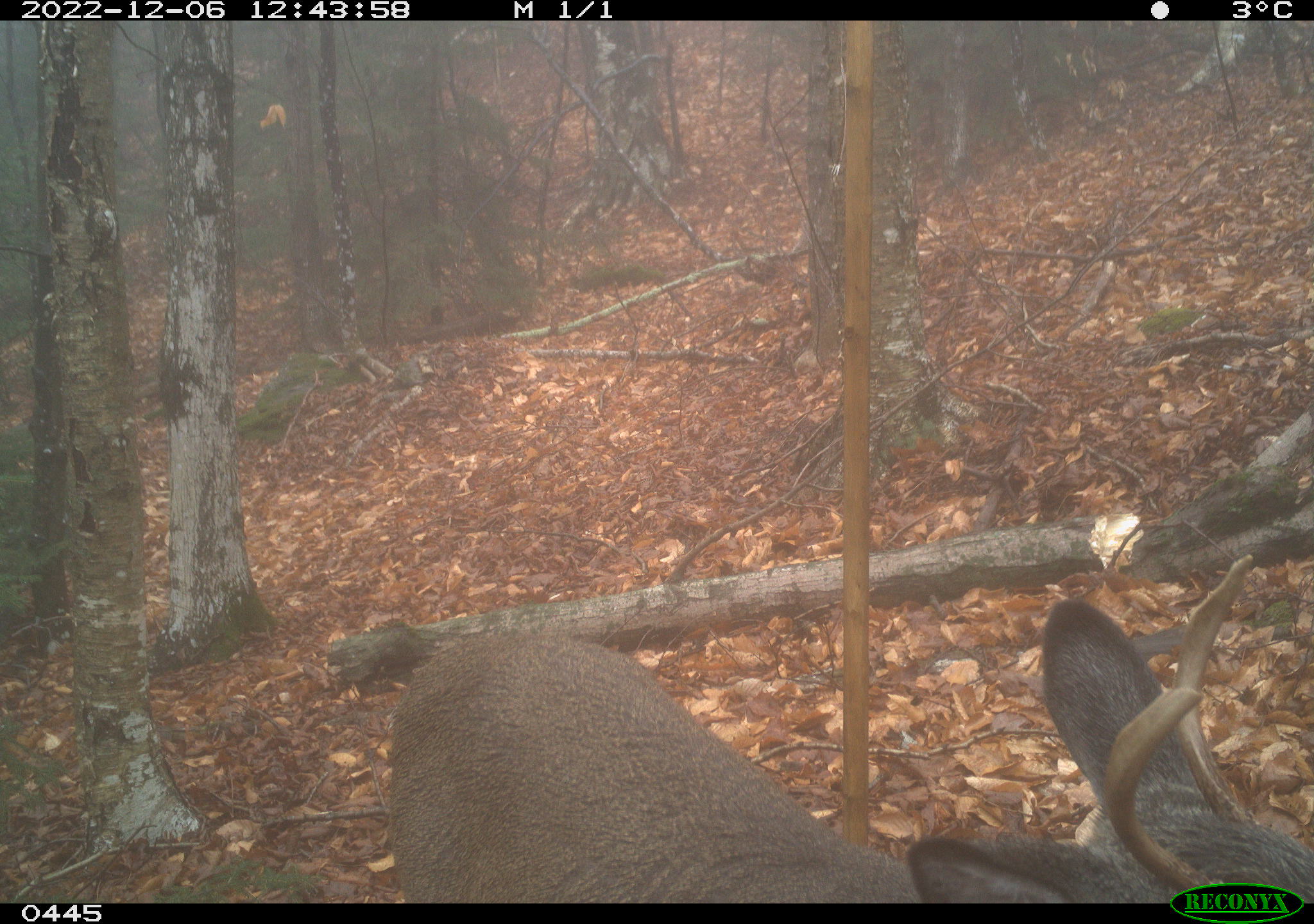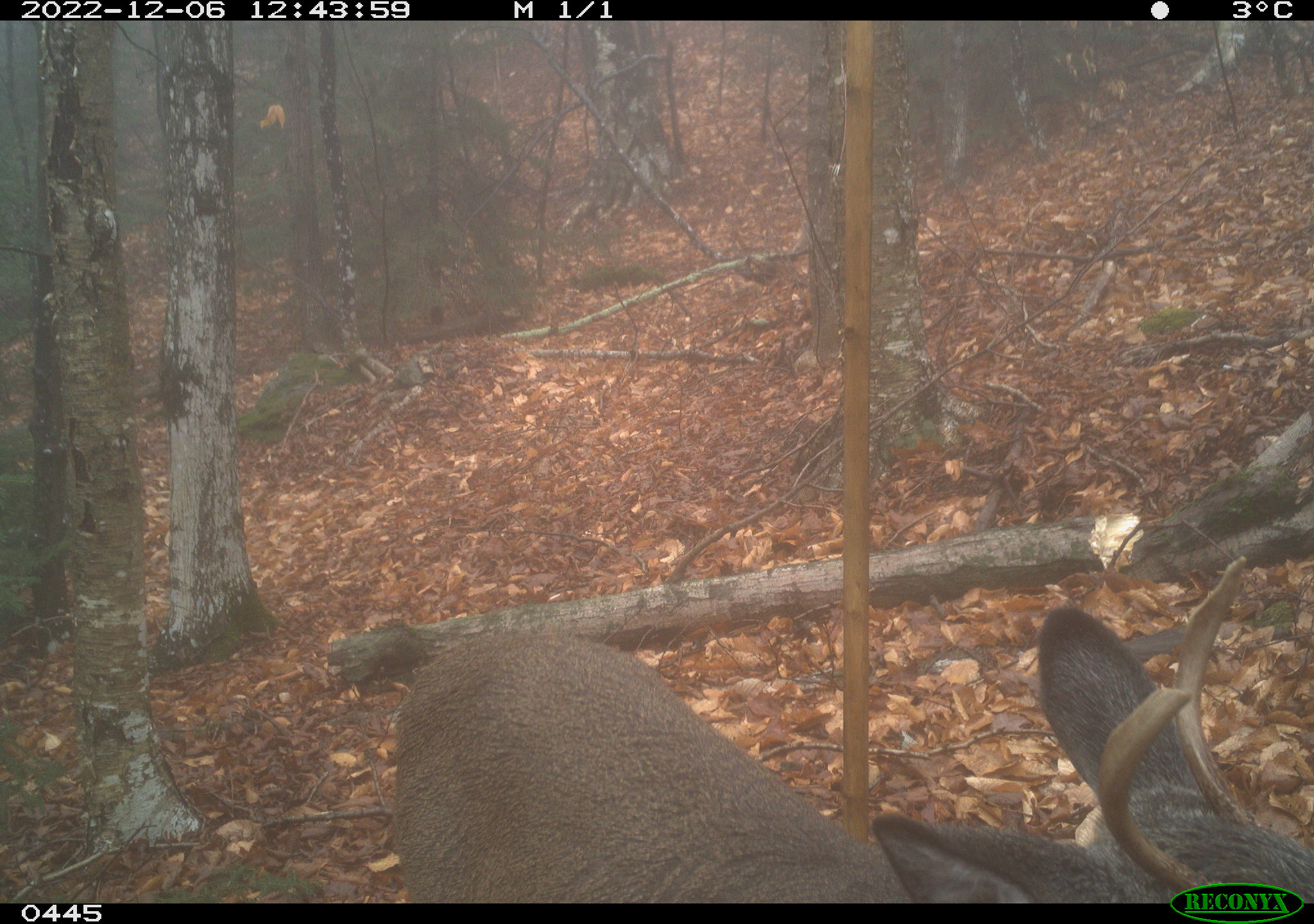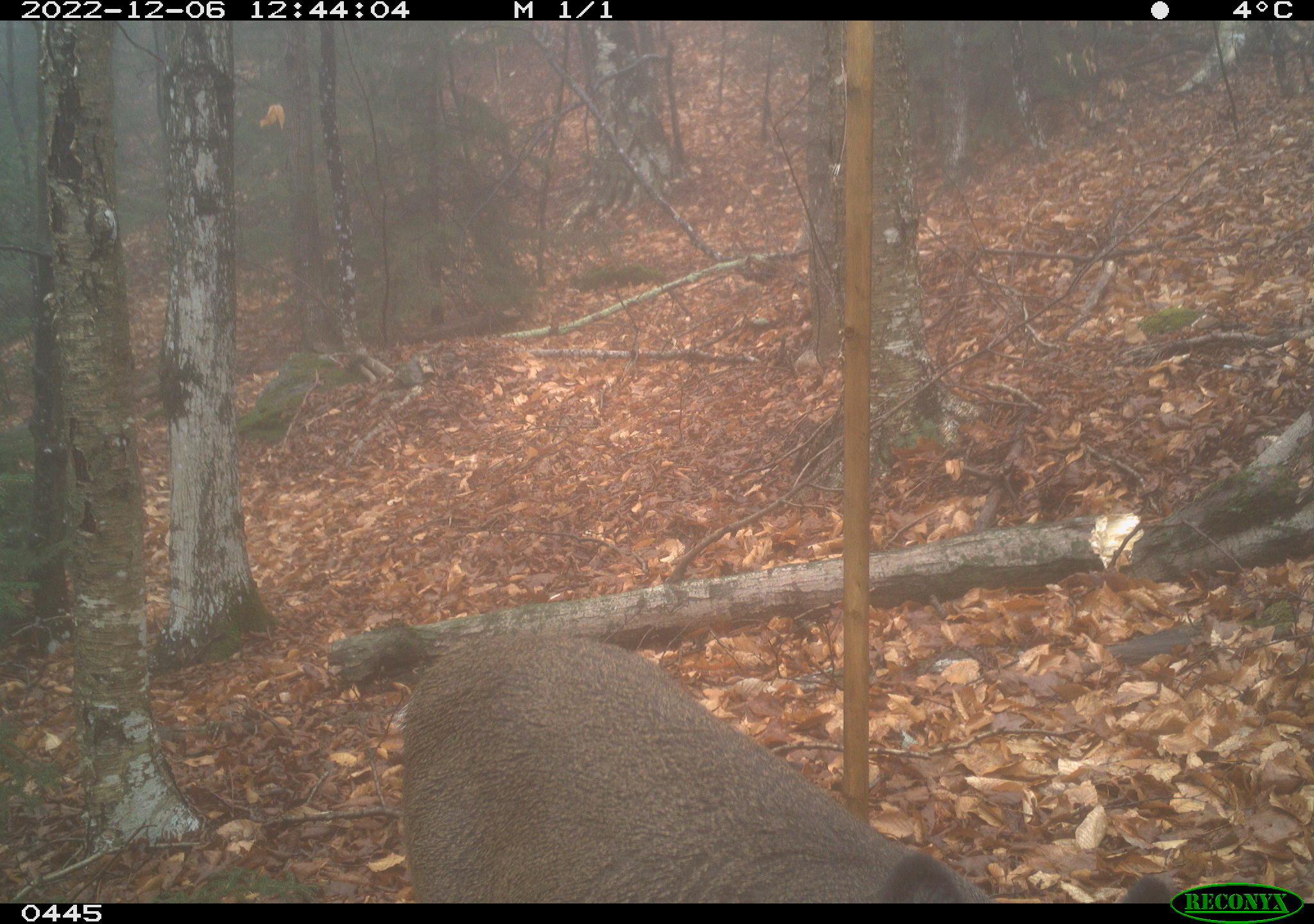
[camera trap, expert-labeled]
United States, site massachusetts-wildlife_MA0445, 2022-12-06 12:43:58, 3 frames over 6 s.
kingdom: Animalia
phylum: Chordata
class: Mammalia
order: Artiodactyla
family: Cervidae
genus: Odocoileus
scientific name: Odocoileus virginianus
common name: white-tailed deer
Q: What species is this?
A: White-tailed deer (Odocoileus virginianus).